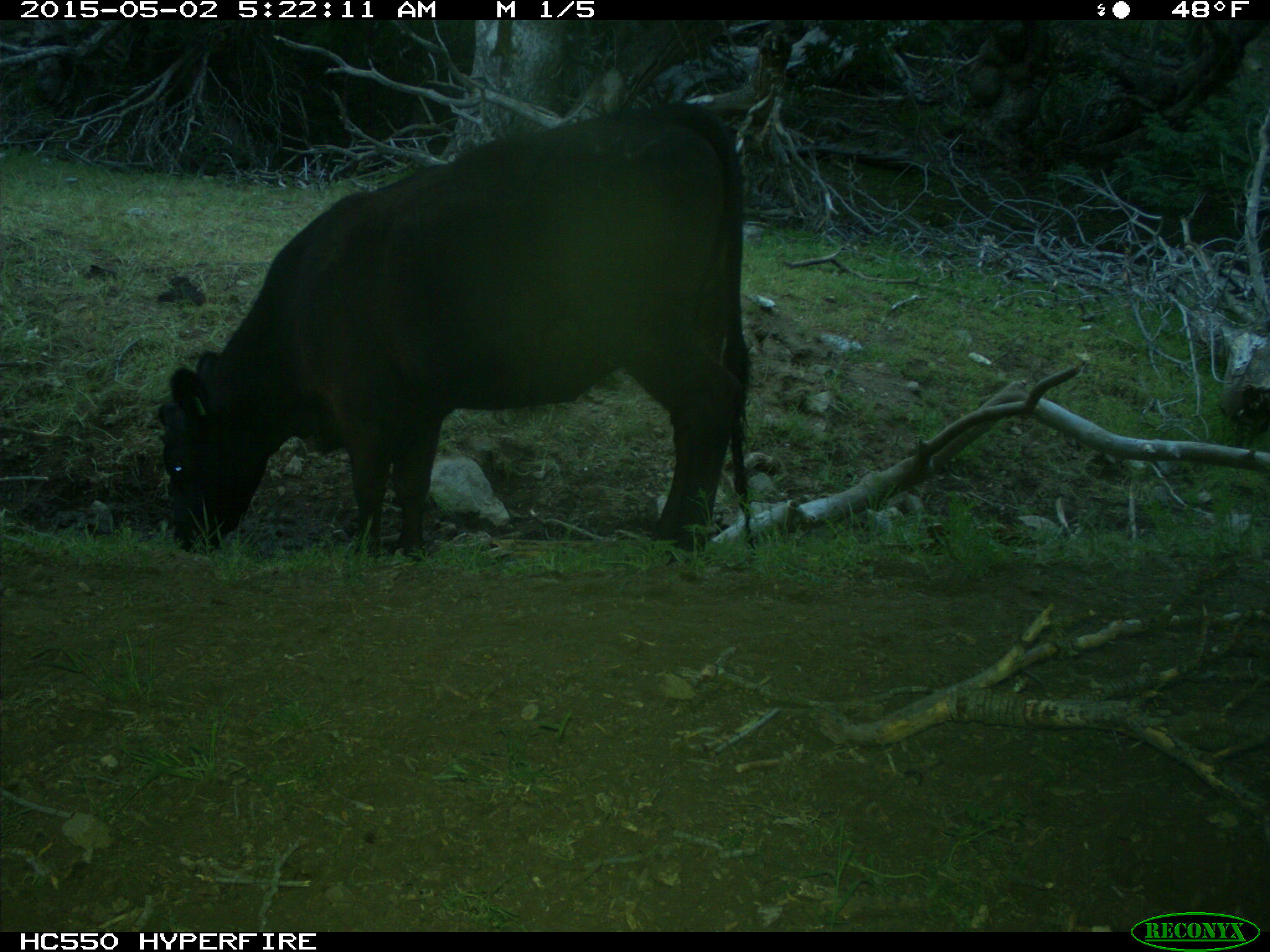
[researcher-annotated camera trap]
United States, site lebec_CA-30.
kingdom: Animalia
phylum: Chordata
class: Mammalia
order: Artiodactyla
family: Bovidae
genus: Bos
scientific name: Bos taurus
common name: domestic cow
Bos taurus (domestic cow).